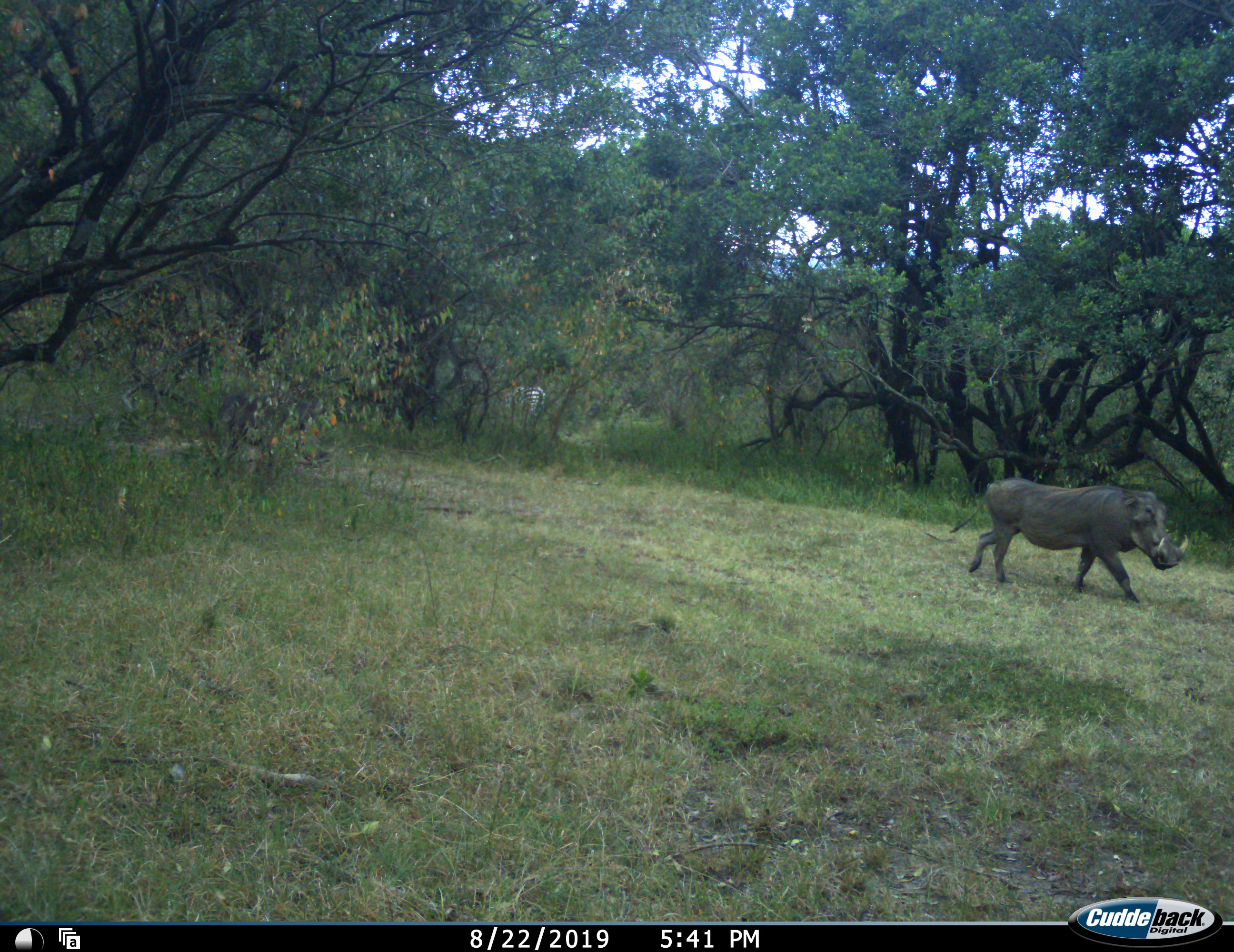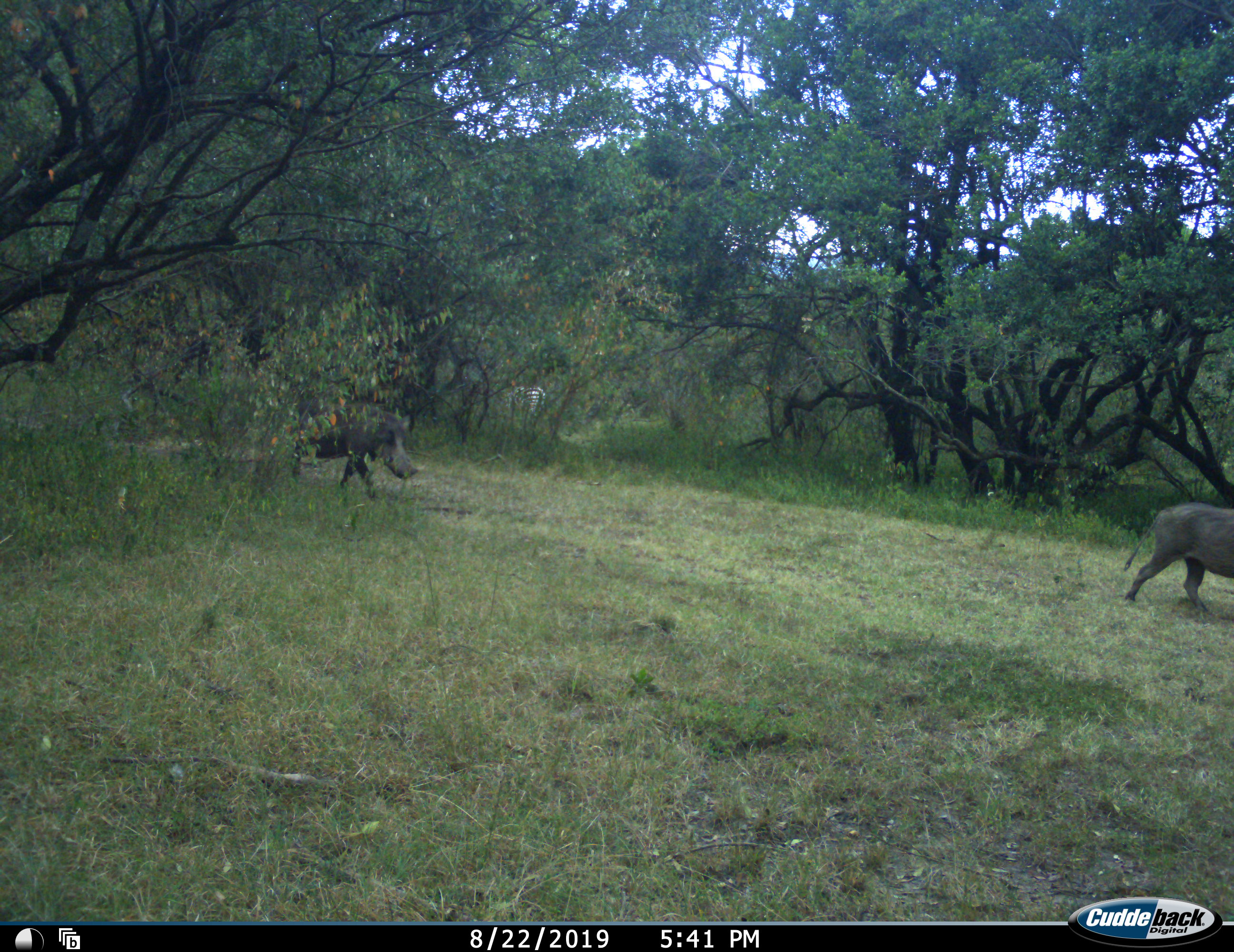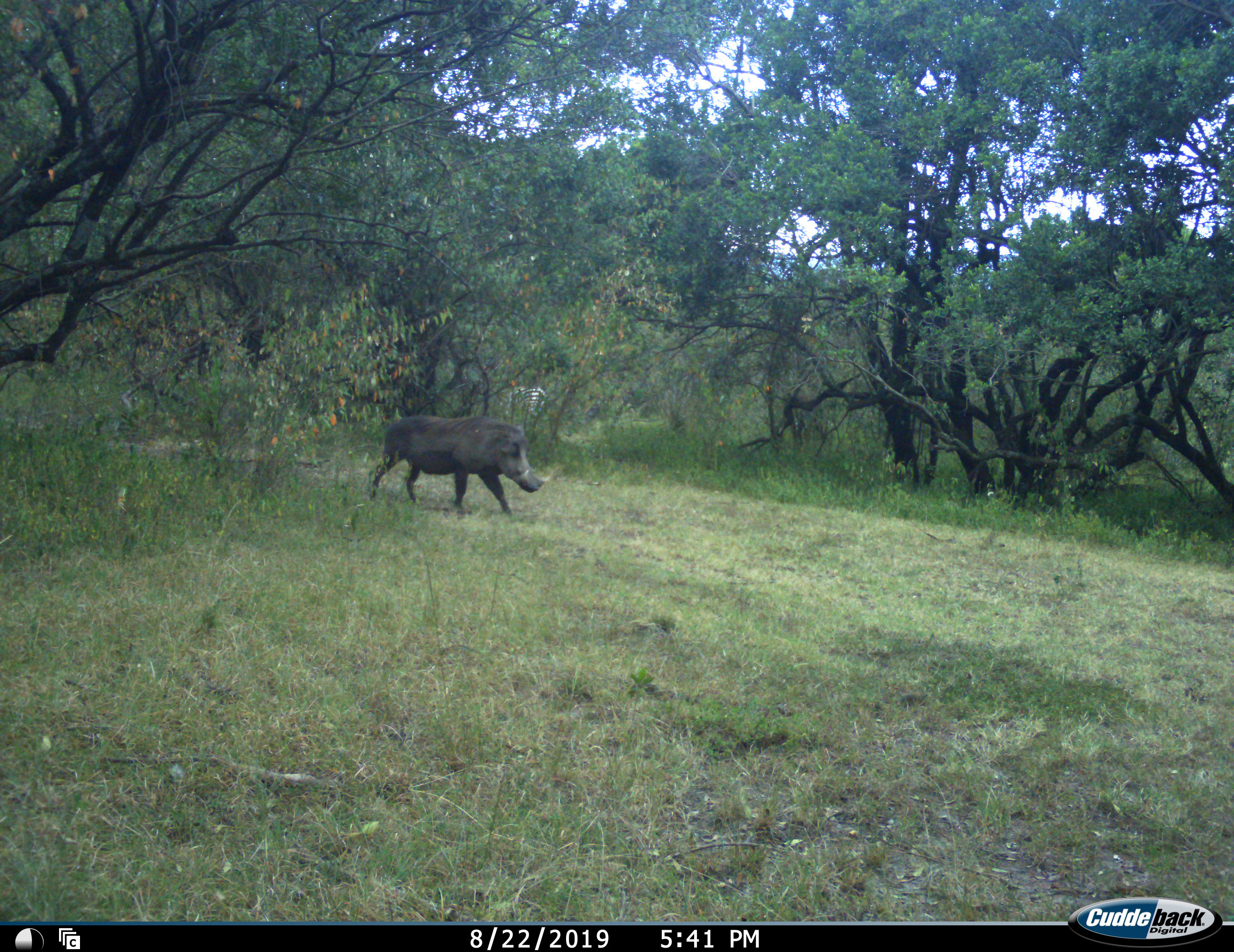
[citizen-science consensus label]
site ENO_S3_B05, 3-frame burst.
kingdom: Animalia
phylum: Chordata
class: Mammalia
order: Artiodactyla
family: Suidae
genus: Phacochoerus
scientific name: Phacochoerus africanus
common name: warthog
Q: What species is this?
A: Warthog (Phacochoerus africanus).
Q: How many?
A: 2.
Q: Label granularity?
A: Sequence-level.